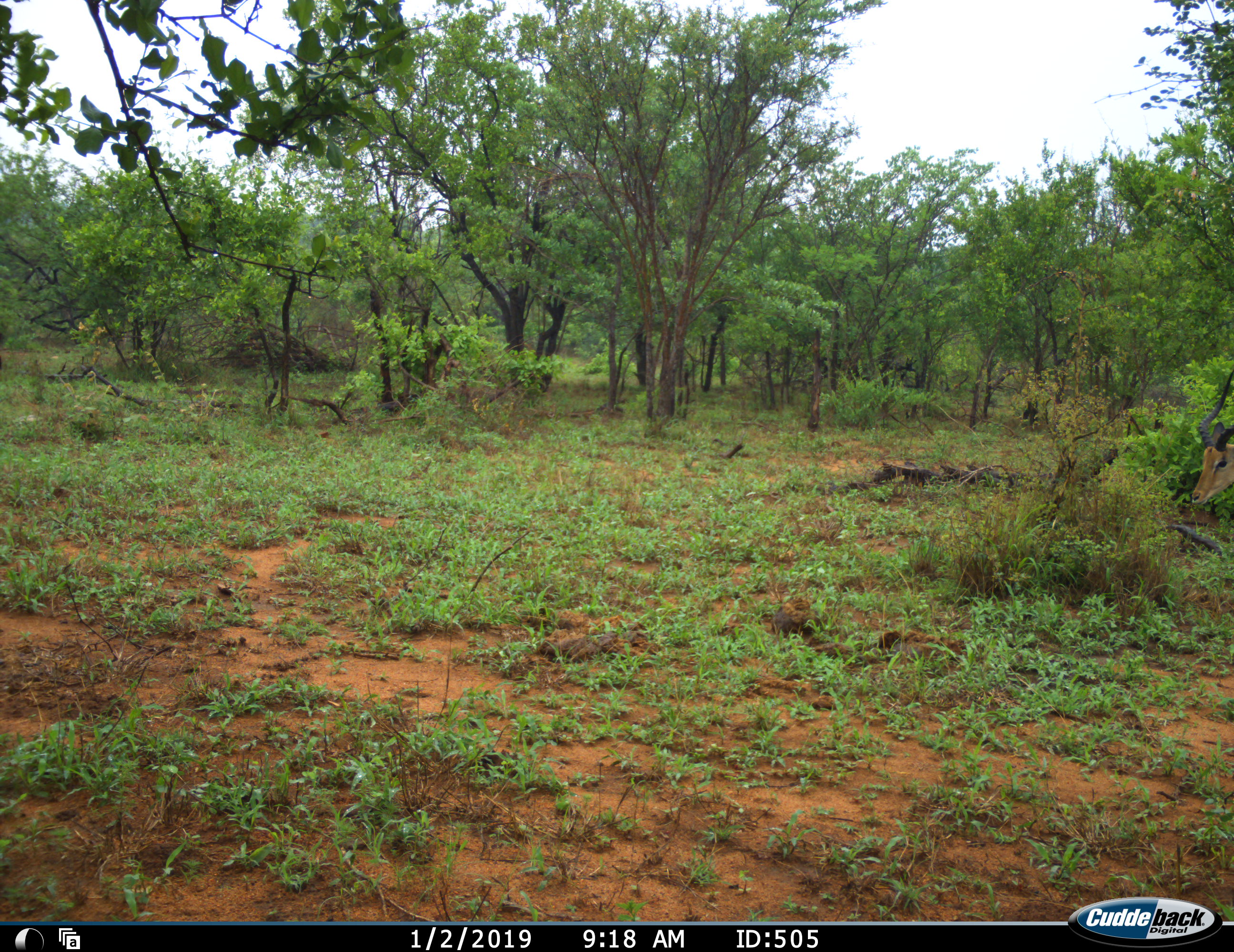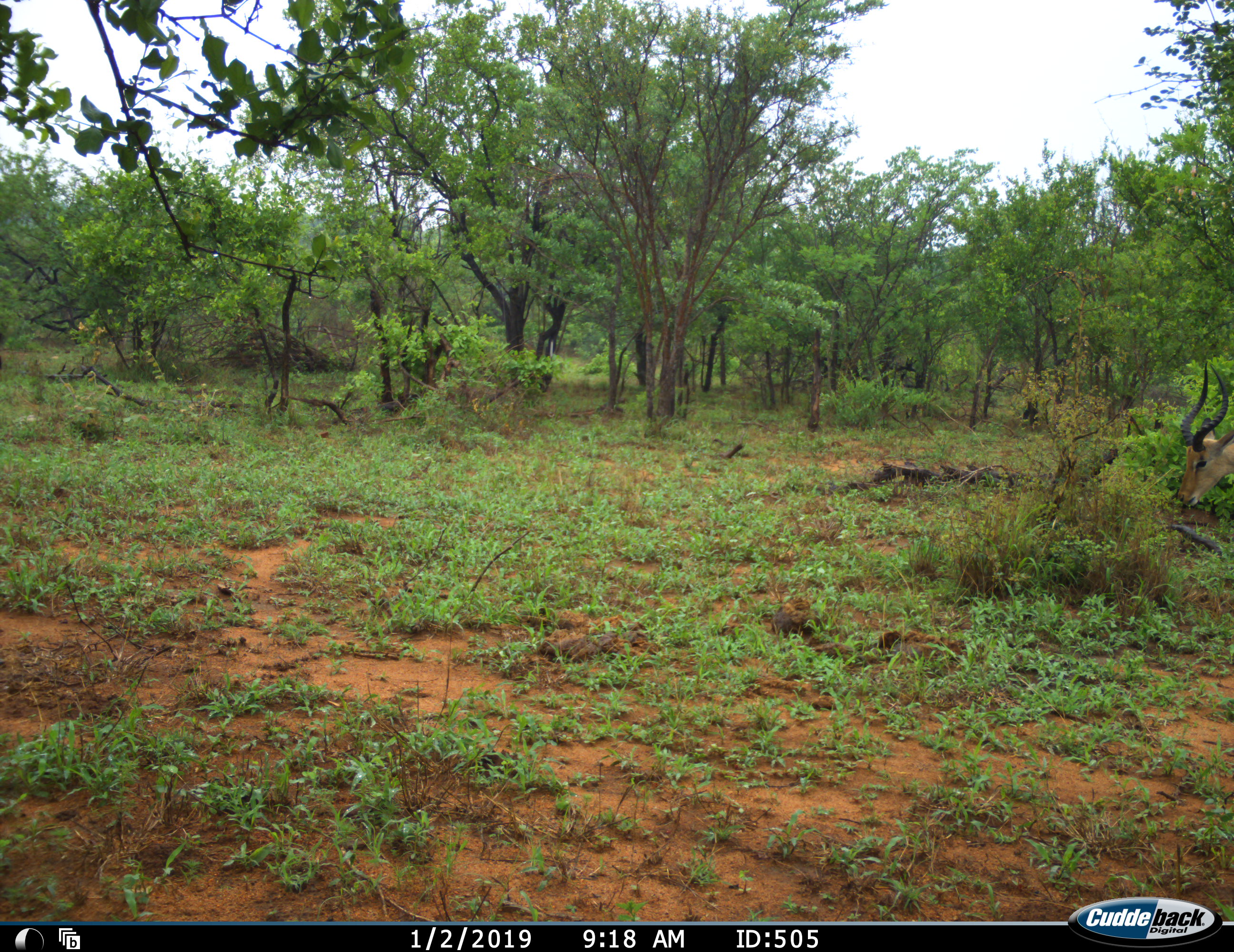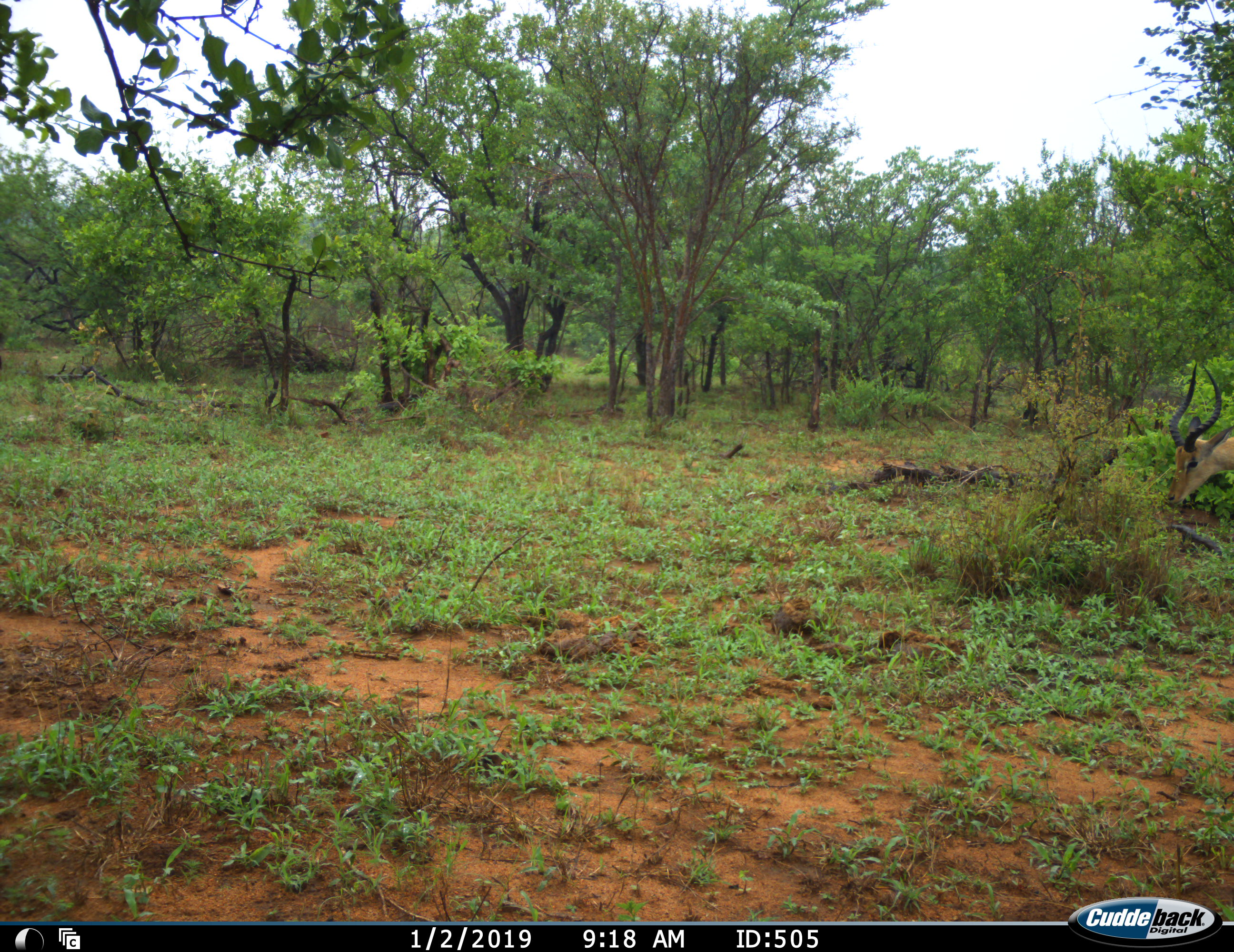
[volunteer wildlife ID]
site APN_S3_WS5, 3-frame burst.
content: unidentified animal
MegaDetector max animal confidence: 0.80